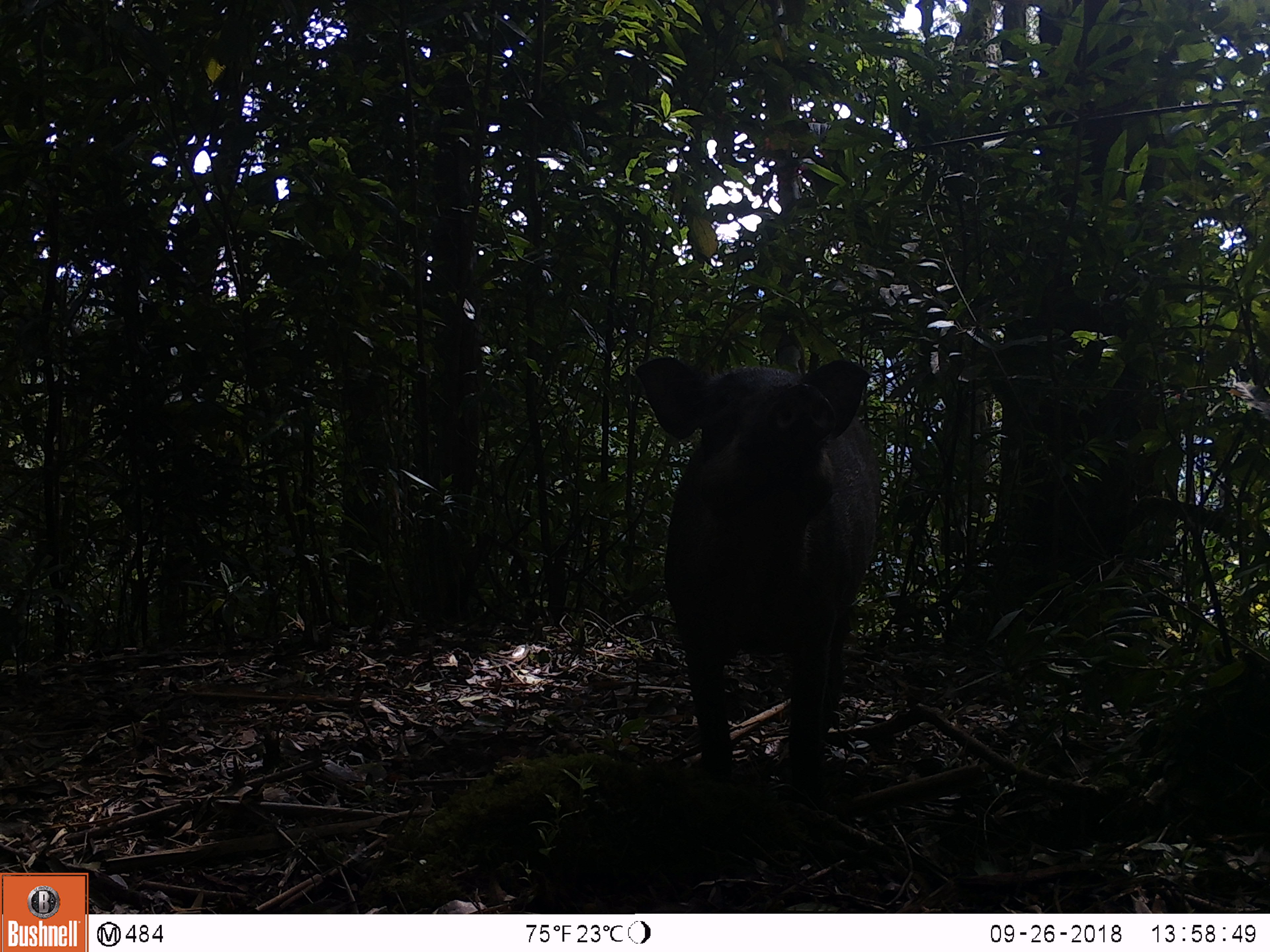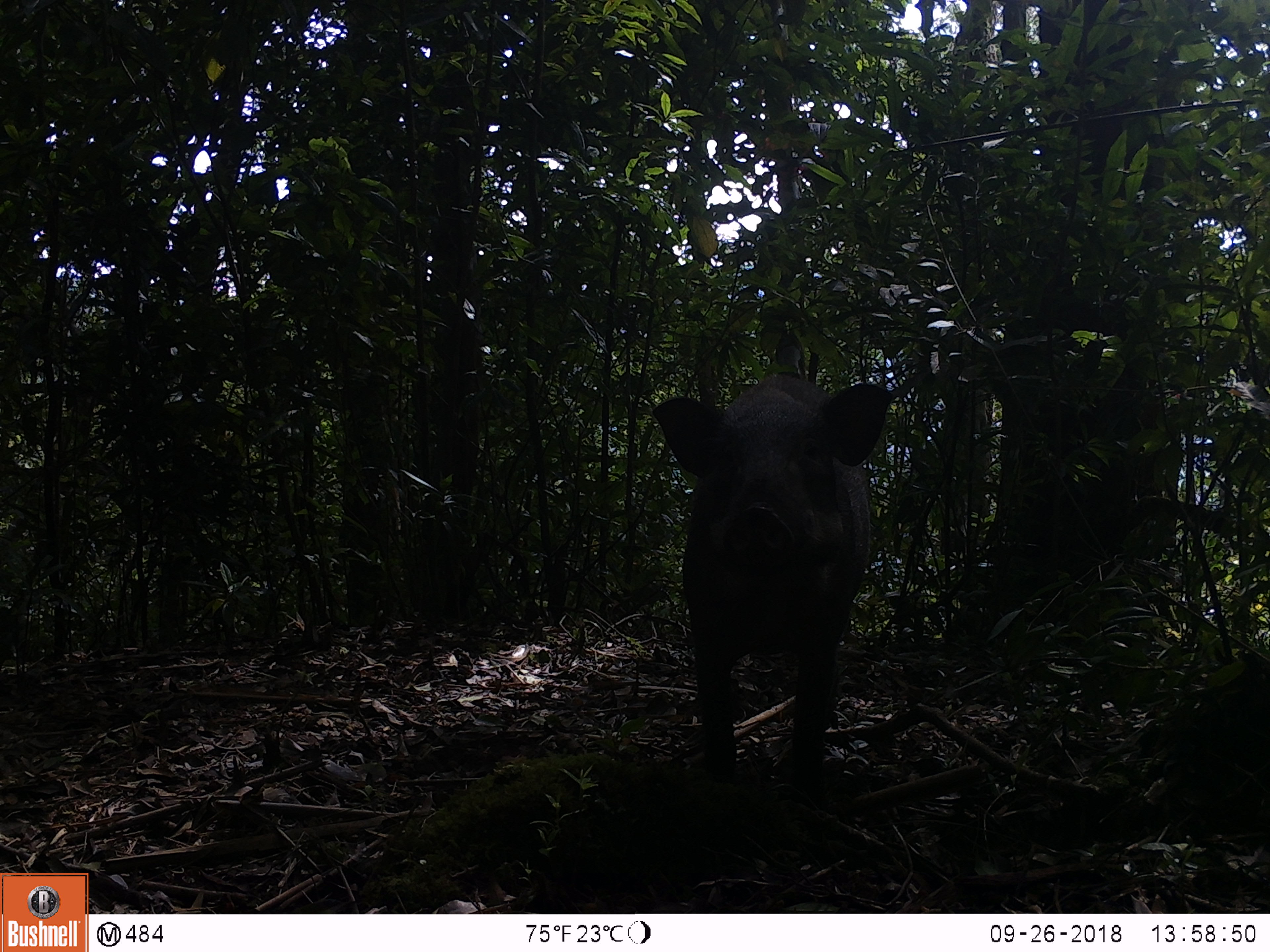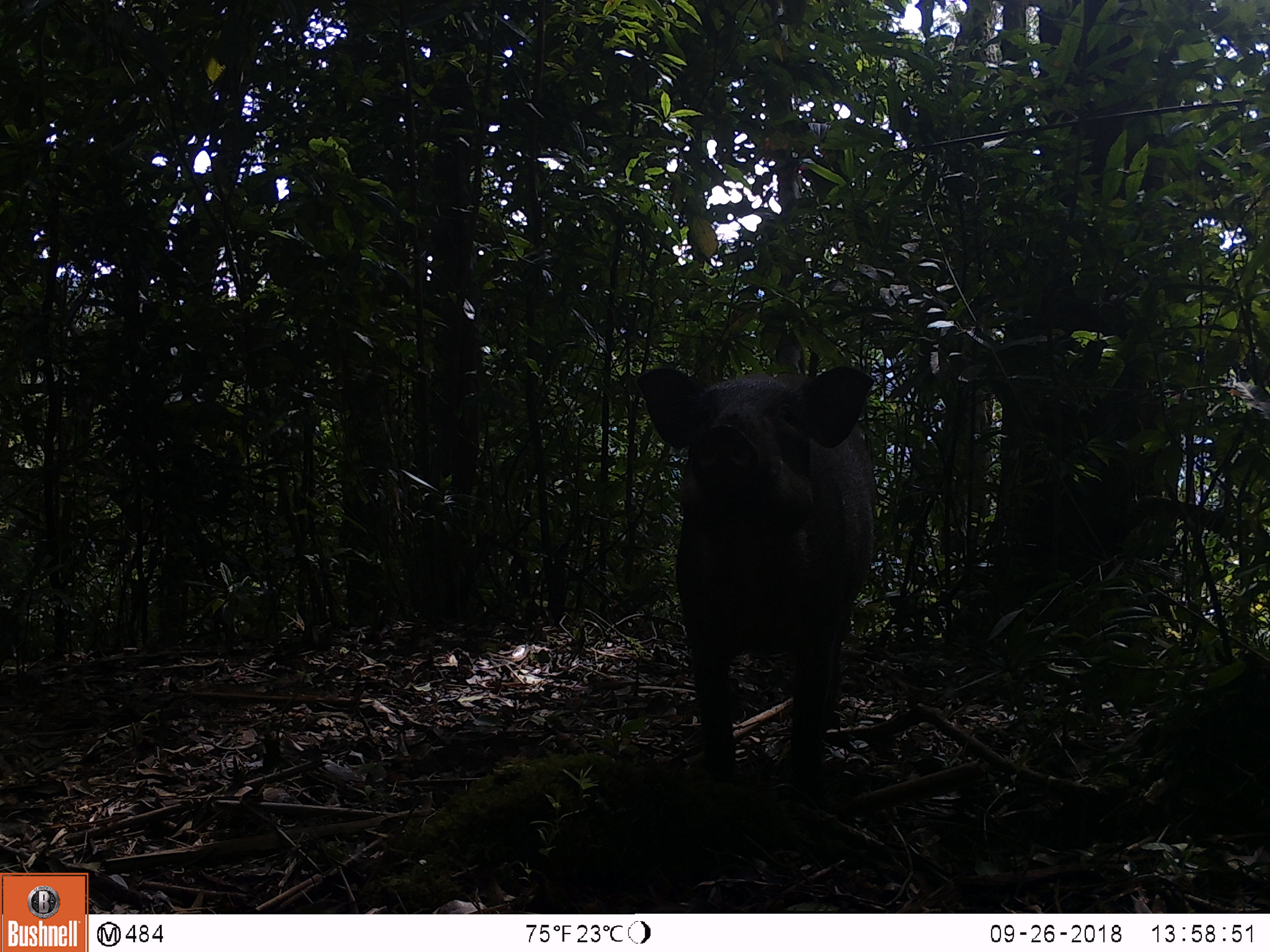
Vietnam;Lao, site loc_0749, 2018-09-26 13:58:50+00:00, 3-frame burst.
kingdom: Animalia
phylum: Chordata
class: Mammalia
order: Artiodactyla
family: Suidae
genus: Sus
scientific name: Sus scrofa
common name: eurasian wild pig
Eurasian wild pig (Sus scrofa). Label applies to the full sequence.